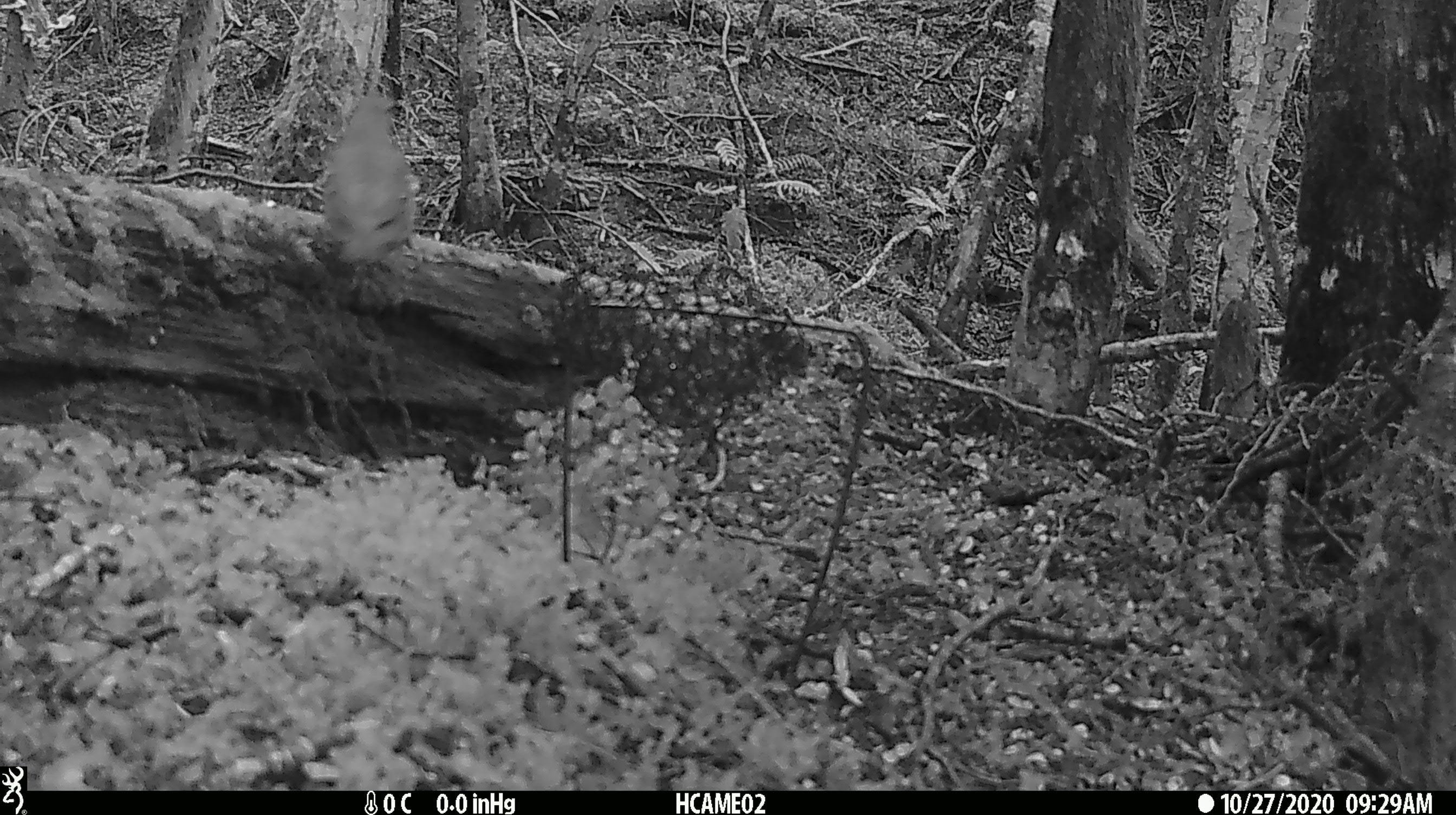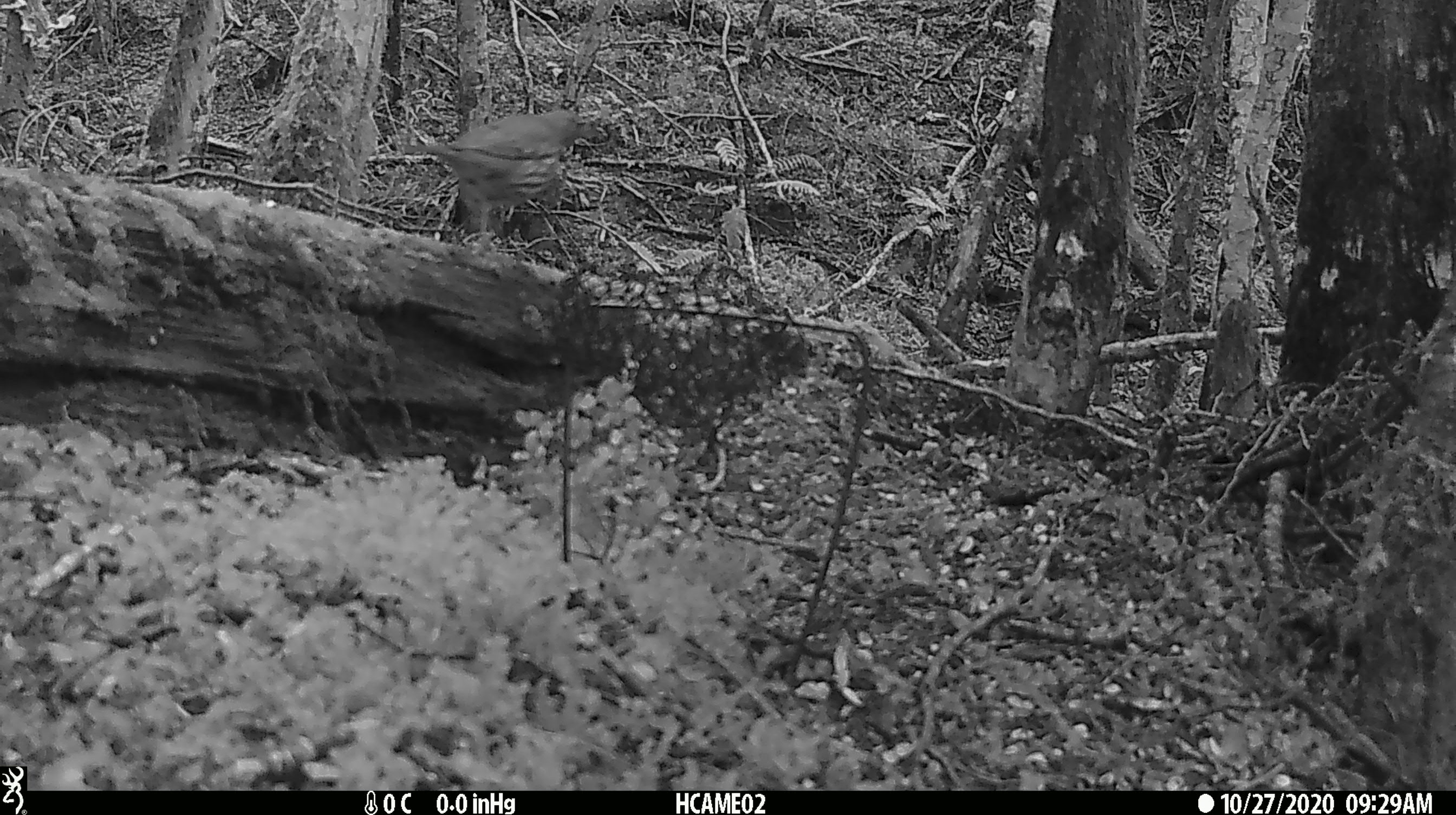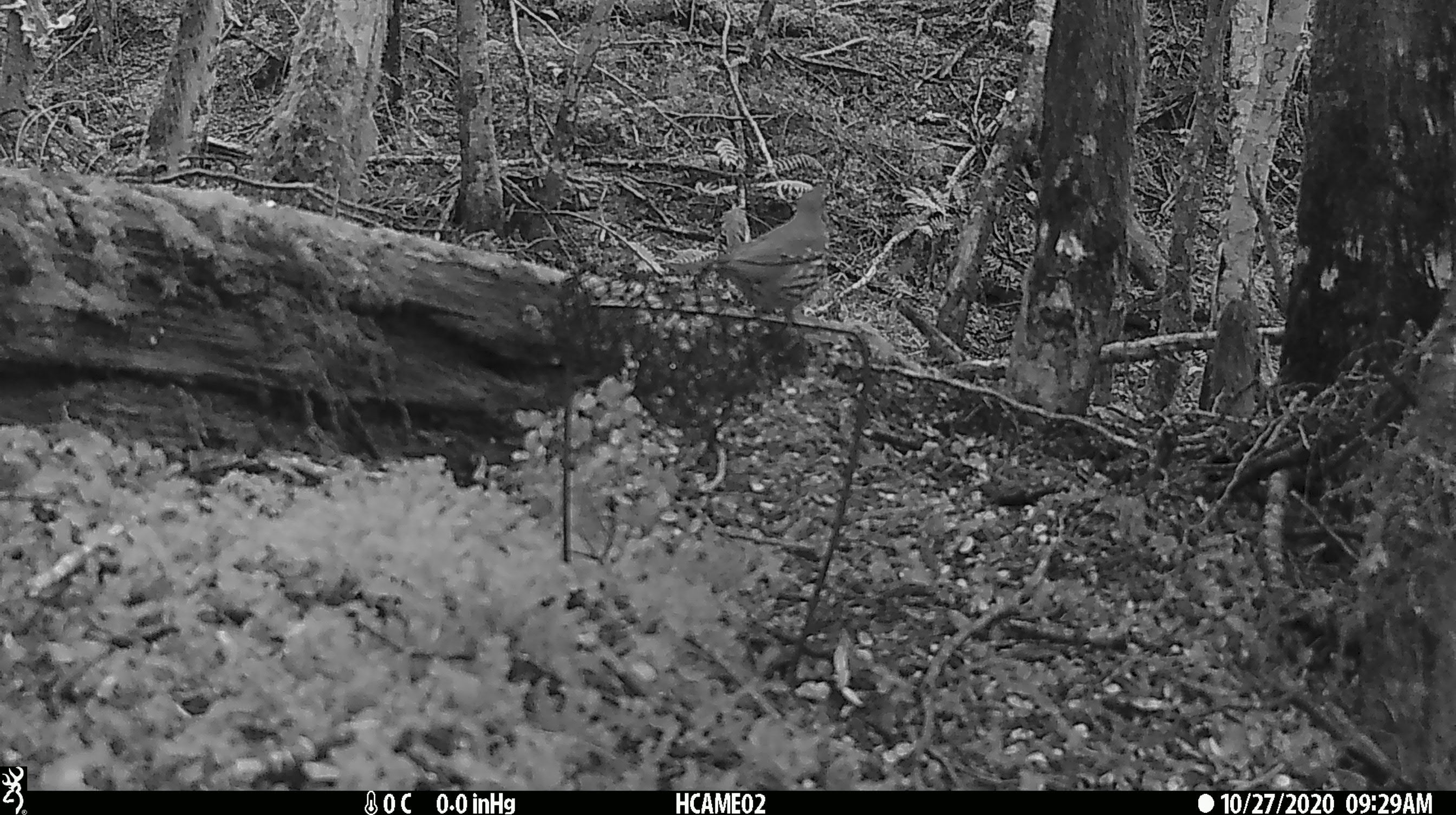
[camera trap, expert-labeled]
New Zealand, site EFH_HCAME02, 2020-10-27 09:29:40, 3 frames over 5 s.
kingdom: Animalia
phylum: Chordata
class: Aves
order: Passeriformes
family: Turdidae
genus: Turdus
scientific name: Turdus philomelos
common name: song thrush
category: thrush